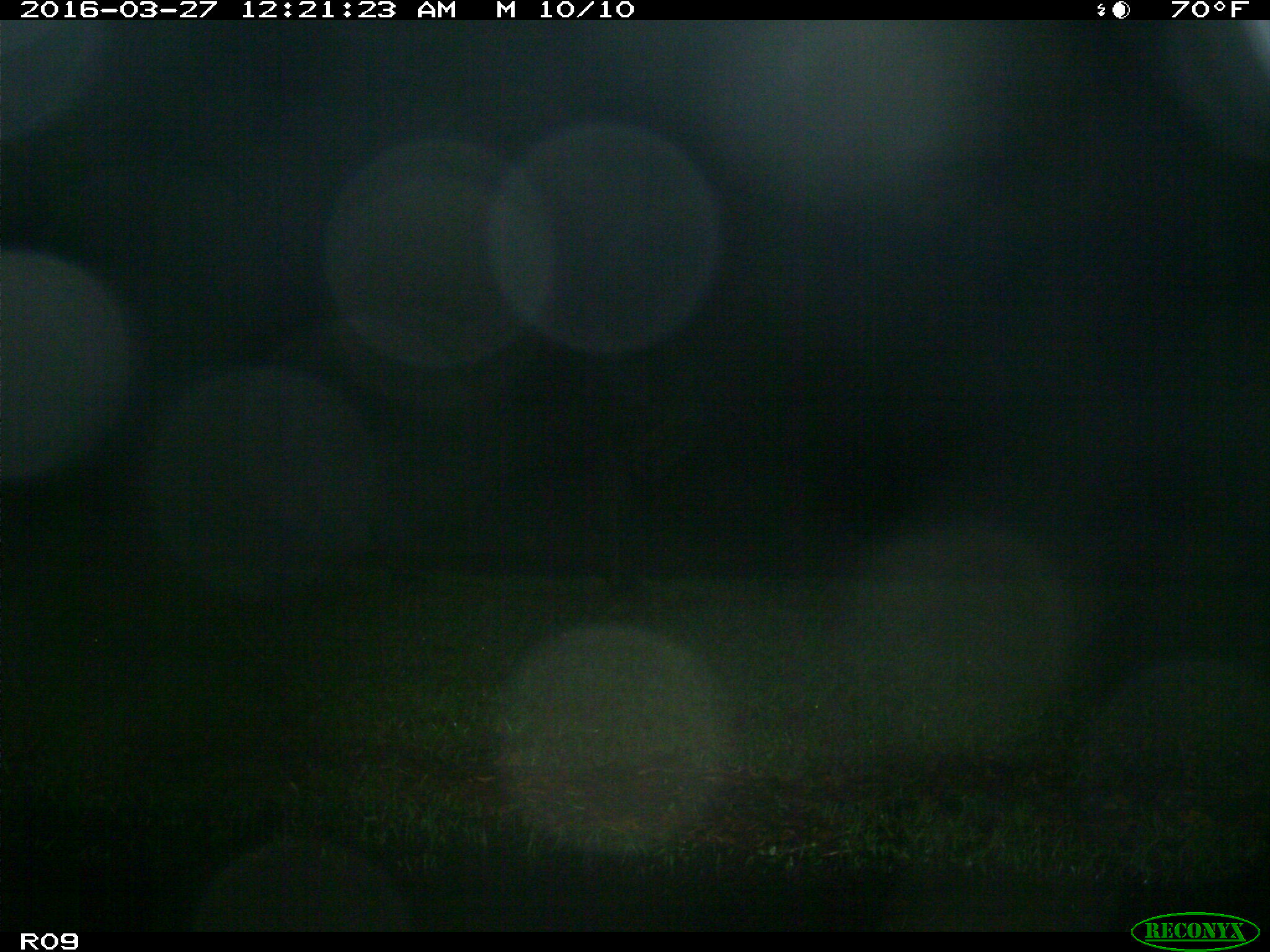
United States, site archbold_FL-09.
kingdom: Animalia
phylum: Chordata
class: Mammalia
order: Artiodactyla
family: Bovidae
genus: Bos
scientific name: Bos taurus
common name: domestic cow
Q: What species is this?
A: Bos taurus (domestic cow).